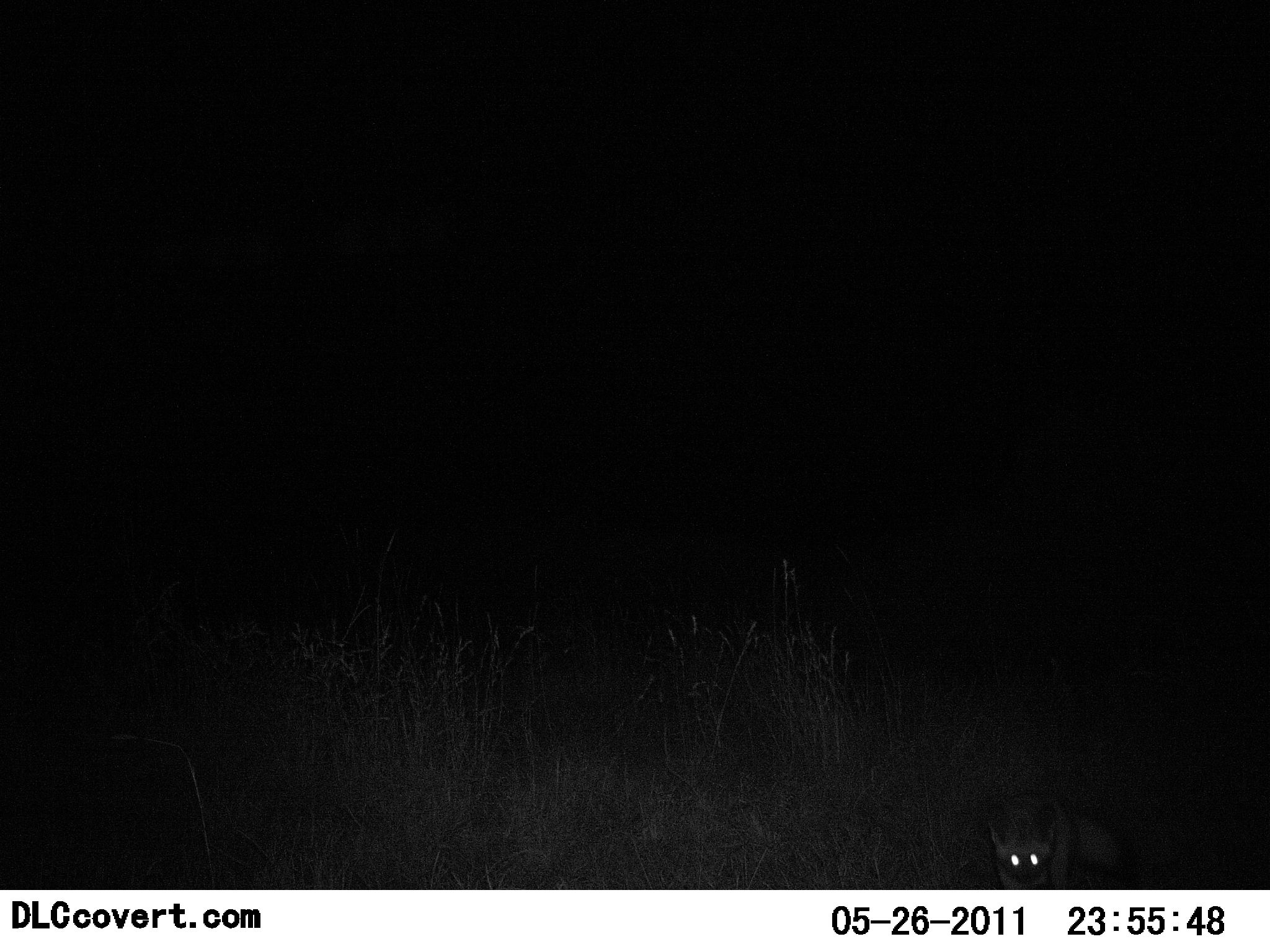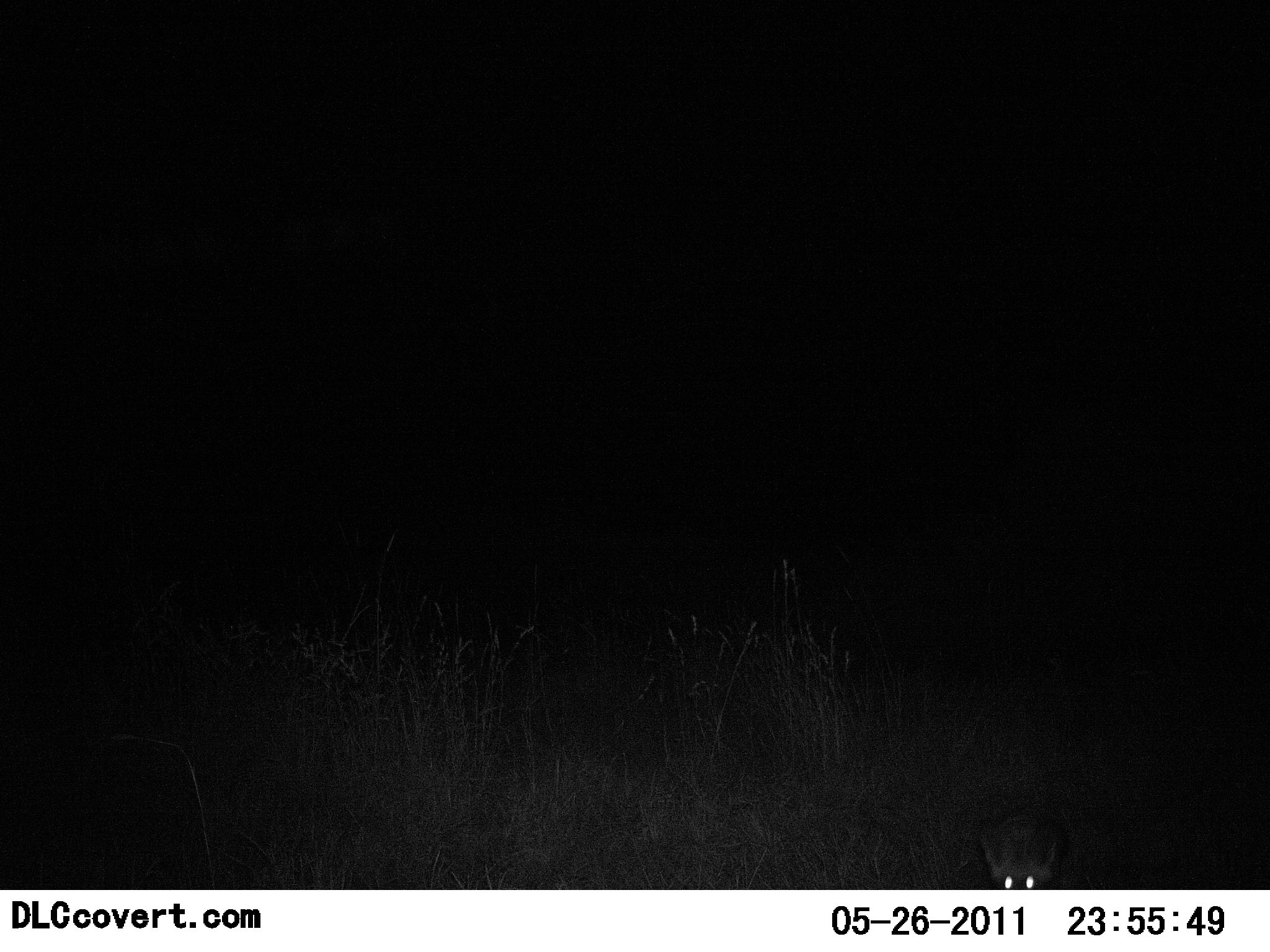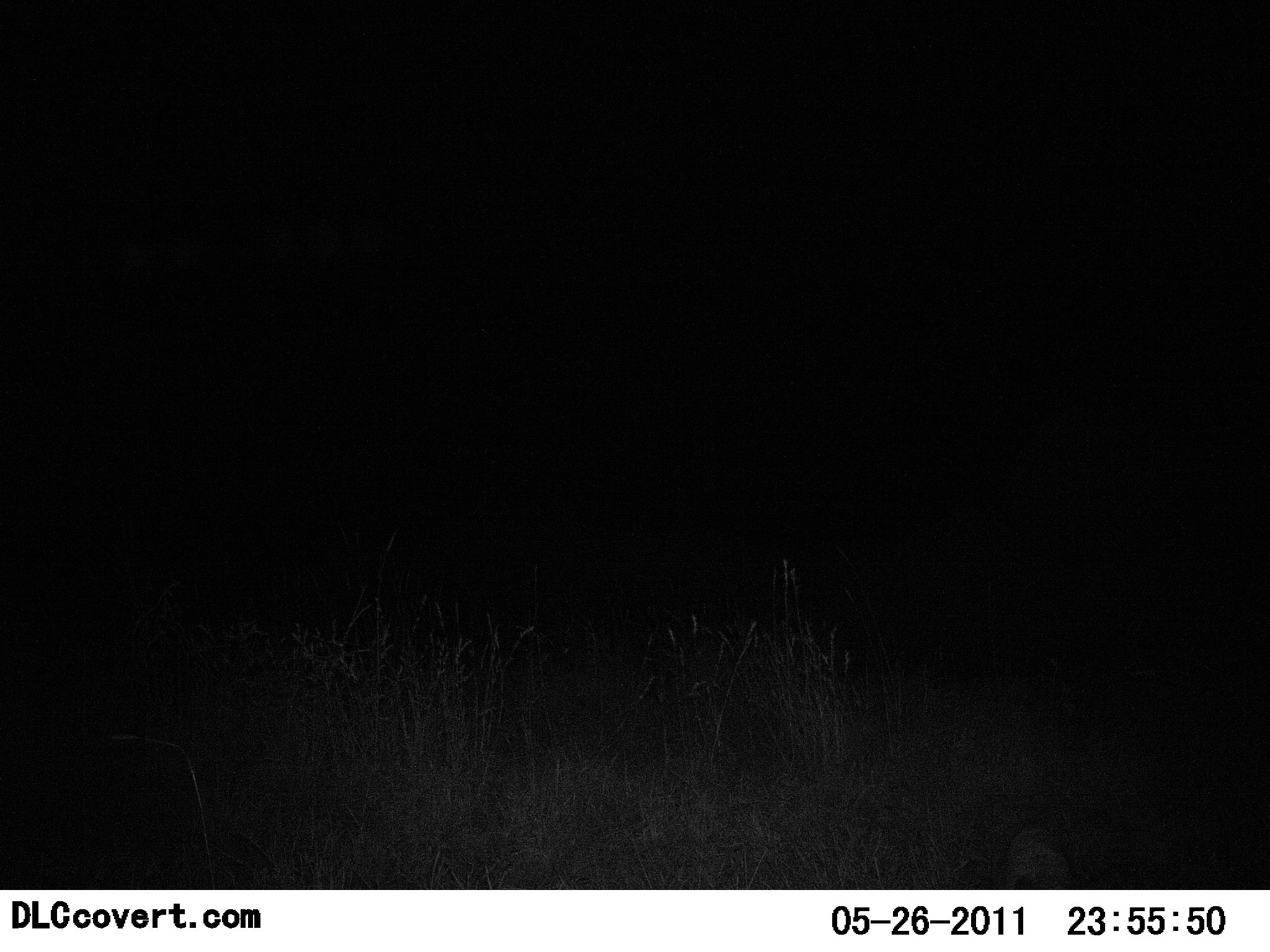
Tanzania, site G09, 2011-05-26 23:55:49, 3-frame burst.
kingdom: Animalia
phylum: Chordata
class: Mammalia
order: Carnivora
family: Canidae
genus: Otocyon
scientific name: Otocyon megalotis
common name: bat-eared fox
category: batearedfox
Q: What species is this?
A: Batearedfox (bat-eared fox) (Otocyon megalotis).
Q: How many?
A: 1.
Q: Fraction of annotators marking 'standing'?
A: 0%.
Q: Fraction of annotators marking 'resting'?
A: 0%.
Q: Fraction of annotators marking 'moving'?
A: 100%.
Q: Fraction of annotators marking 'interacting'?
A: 0%.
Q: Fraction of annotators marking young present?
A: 0%.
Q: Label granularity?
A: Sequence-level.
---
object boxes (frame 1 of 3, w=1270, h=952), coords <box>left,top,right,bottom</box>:
animal: <box>987,801,1127,891</box>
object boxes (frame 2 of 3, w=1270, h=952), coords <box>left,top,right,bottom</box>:
animal: <box>977,809,1086,889</box>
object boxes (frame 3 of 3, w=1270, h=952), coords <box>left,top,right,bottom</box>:
animal: <box>985,824,1080,890</box>